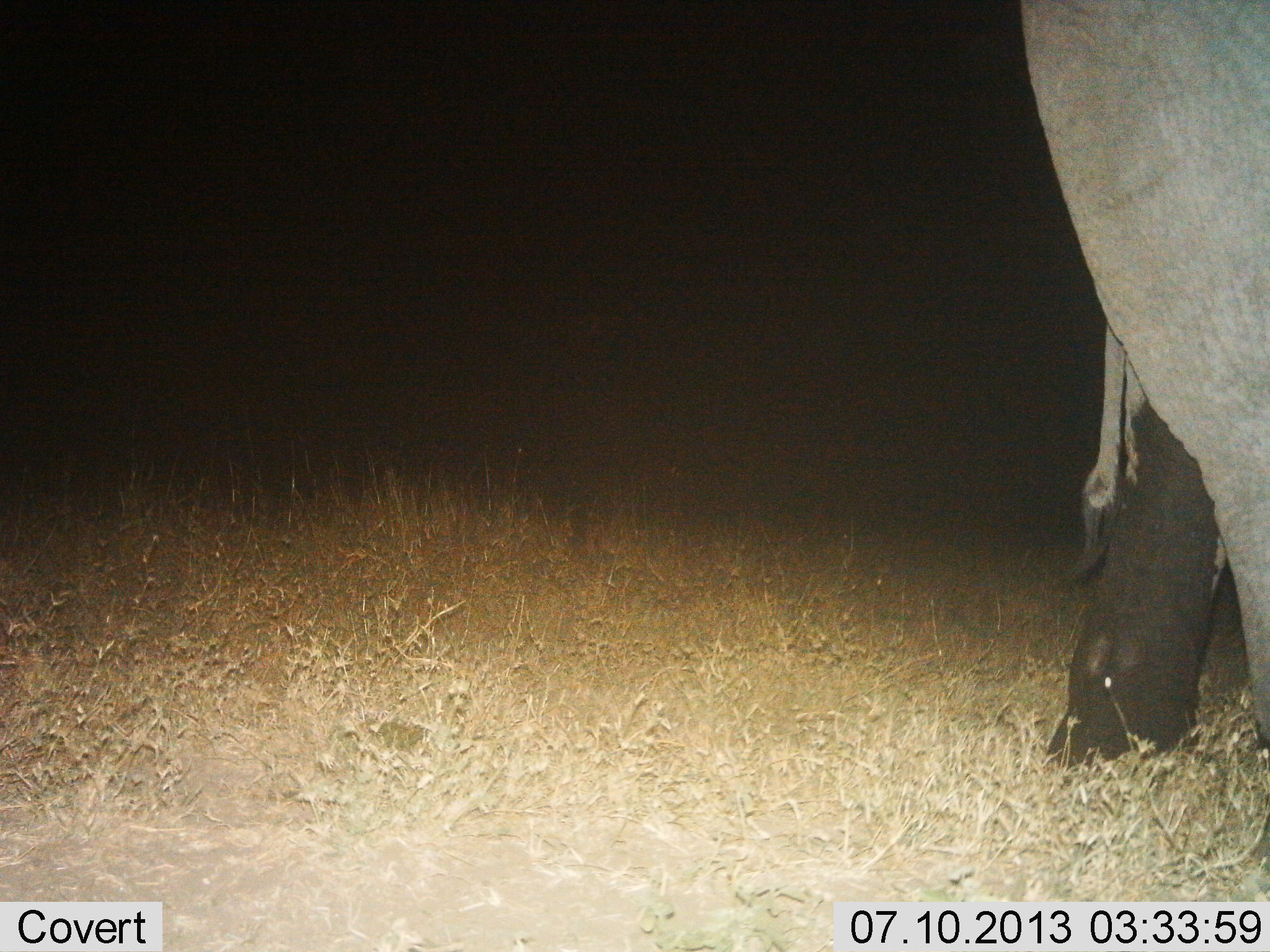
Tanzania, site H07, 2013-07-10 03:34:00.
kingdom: Animalia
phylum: Chordata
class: Mammalia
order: Proboscidea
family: Elephantidae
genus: Loxodonta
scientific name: Loxodonta africana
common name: african bush elephant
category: elephant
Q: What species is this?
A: Elephant (african bush elephant) (Loxodonta africana).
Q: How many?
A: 1.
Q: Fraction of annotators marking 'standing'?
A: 50%.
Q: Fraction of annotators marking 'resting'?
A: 0%.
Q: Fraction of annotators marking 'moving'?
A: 50%.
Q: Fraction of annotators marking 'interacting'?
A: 0%.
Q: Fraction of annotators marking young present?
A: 0%.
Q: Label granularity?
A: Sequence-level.